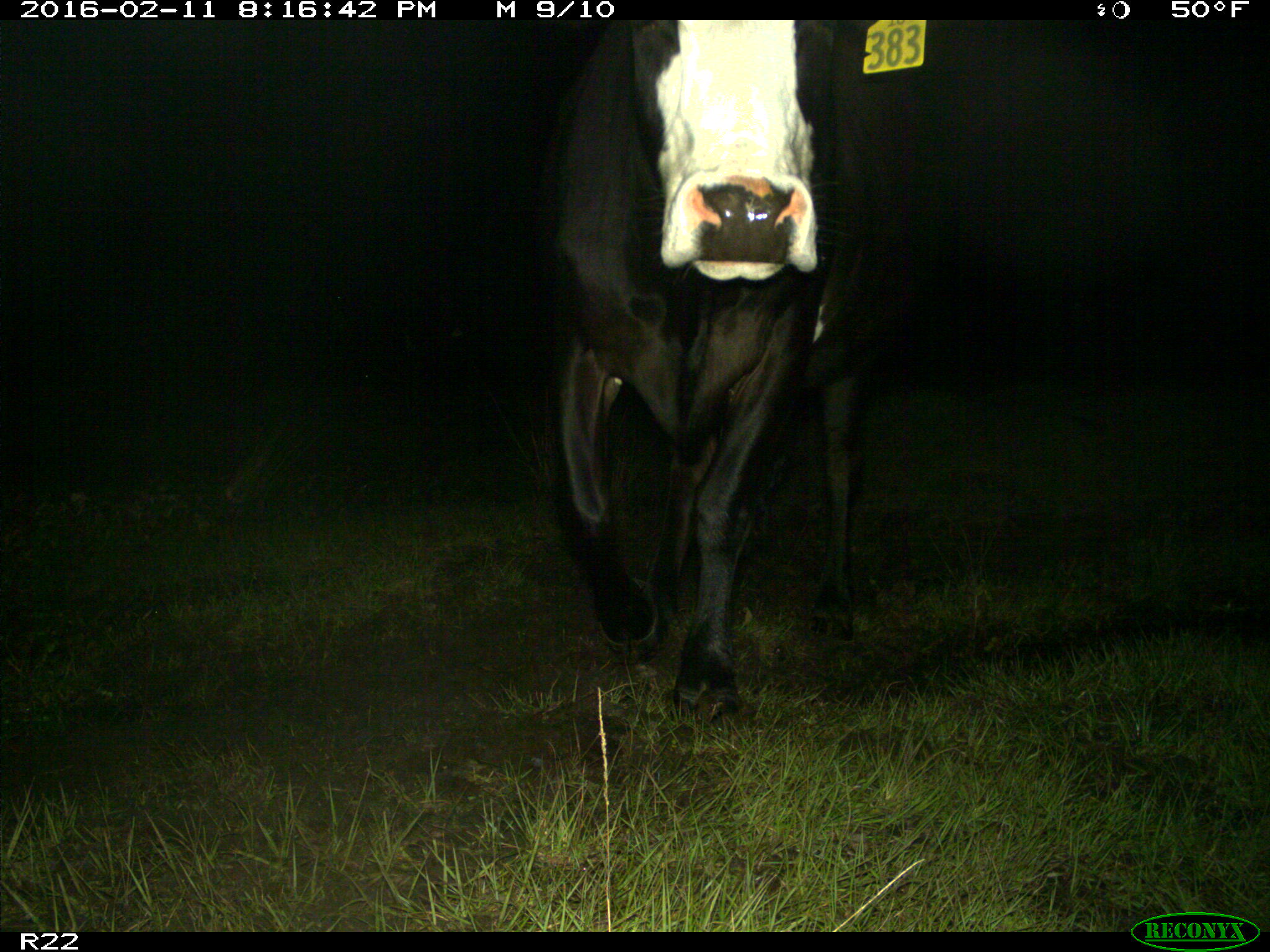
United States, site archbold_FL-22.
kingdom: Animalia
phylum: Chordata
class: Mammalia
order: Artiodactyla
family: Bovidae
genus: Bos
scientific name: Bos taurus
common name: domestic cow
Bos taurus (domestic cow).